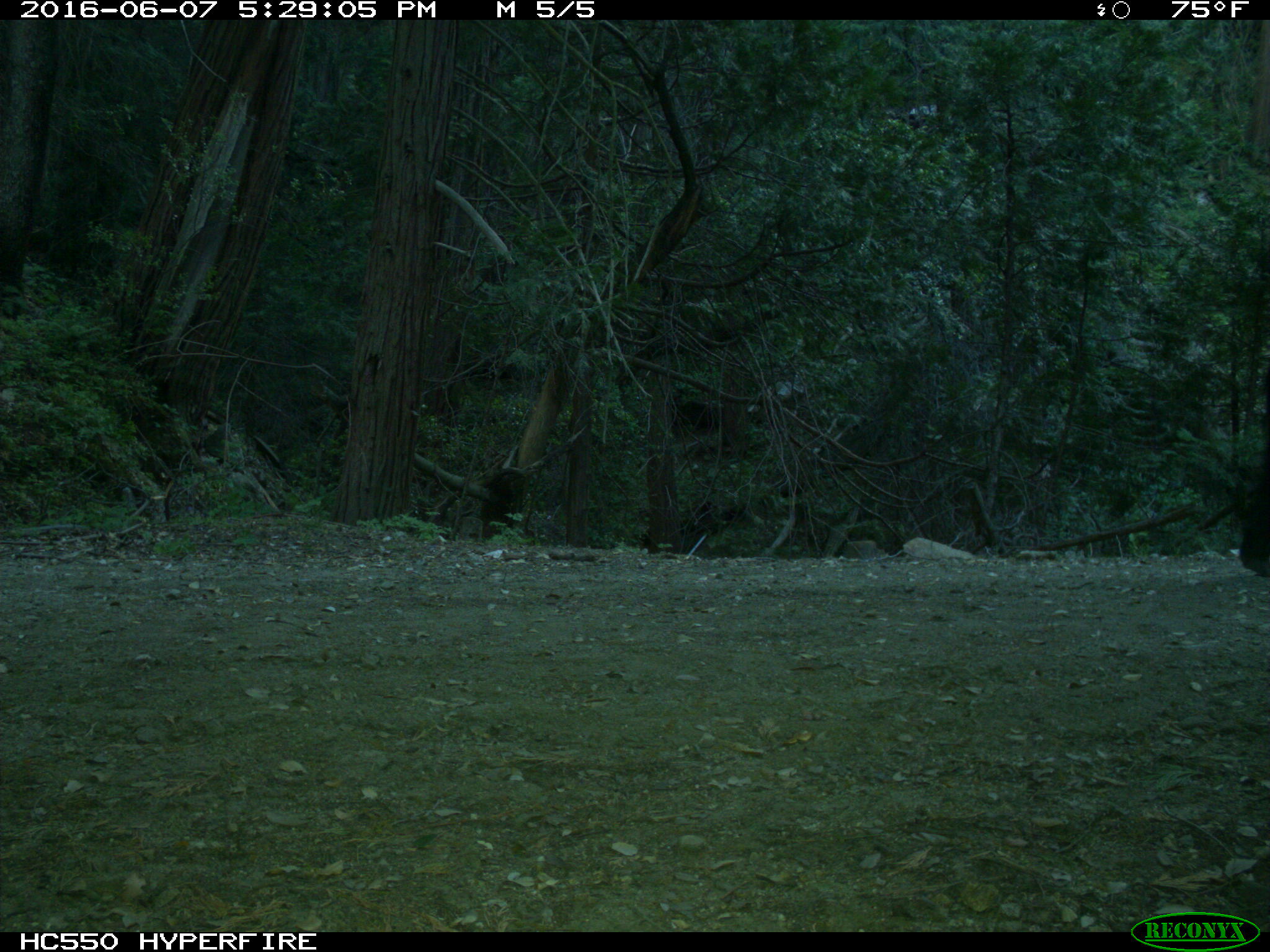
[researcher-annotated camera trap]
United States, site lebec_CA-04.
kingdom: Animalia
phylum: Chordata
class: Mammalia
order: Artiodactyla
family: Bovidae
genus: Bos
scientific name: Bos taurus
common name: domestic cow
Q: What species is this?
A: Bos taurus (domestic cow).